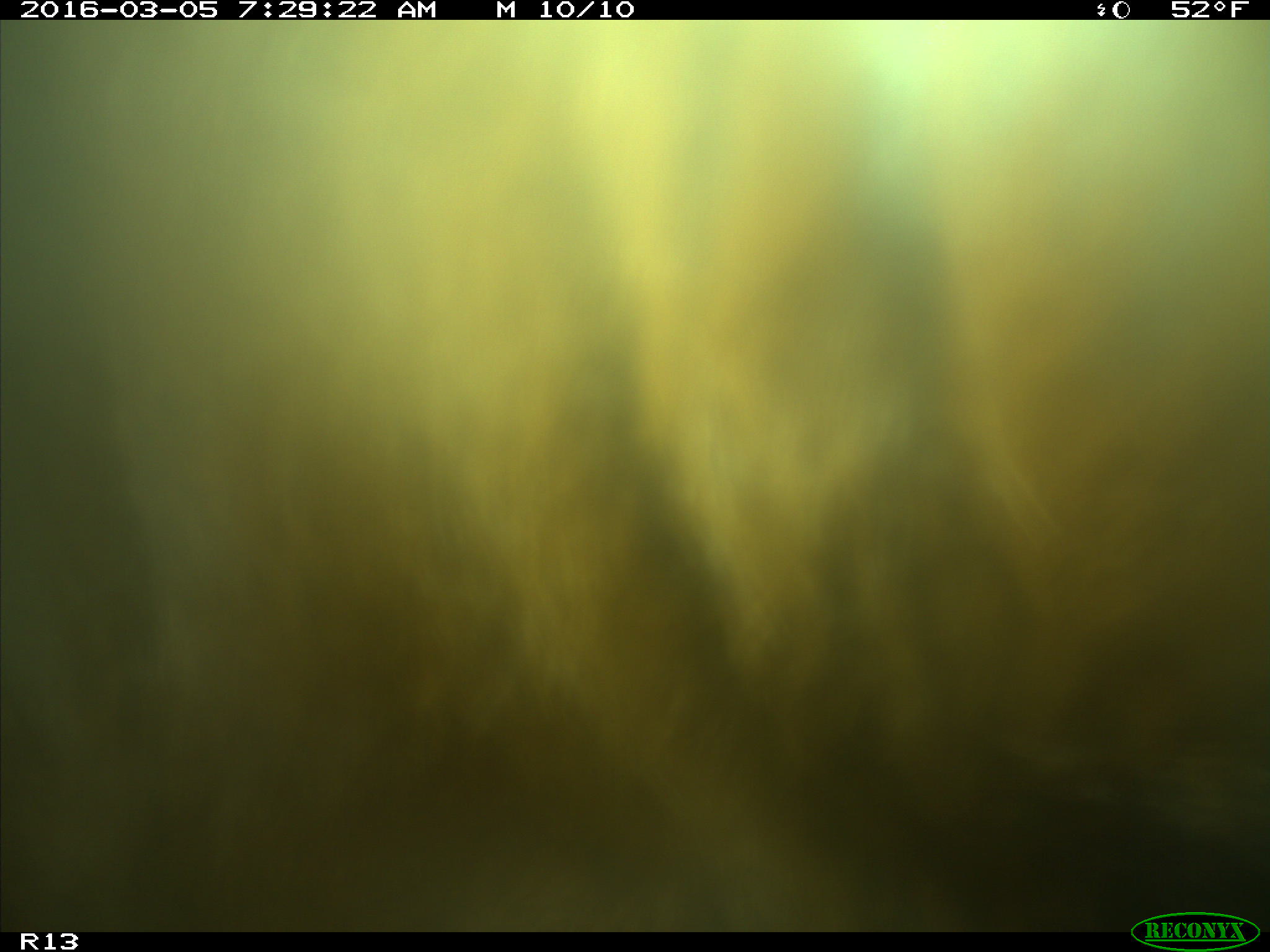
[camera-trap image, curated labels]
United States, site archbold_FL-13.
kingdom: Animalia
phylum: Chordata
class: Mammalia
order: Artiodactyla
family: Bovidae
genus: Bos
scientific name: Bos taurus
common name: domestic cow